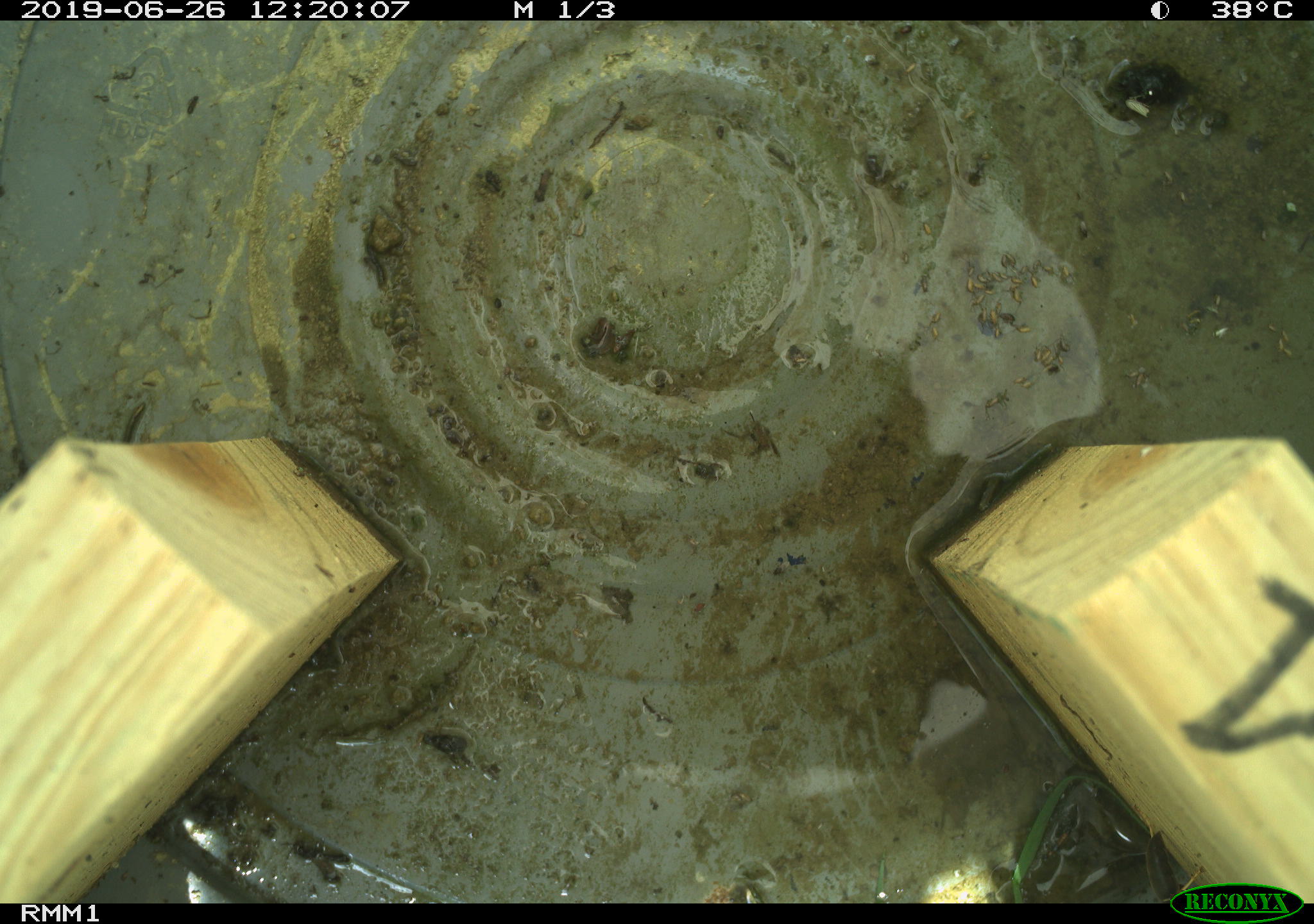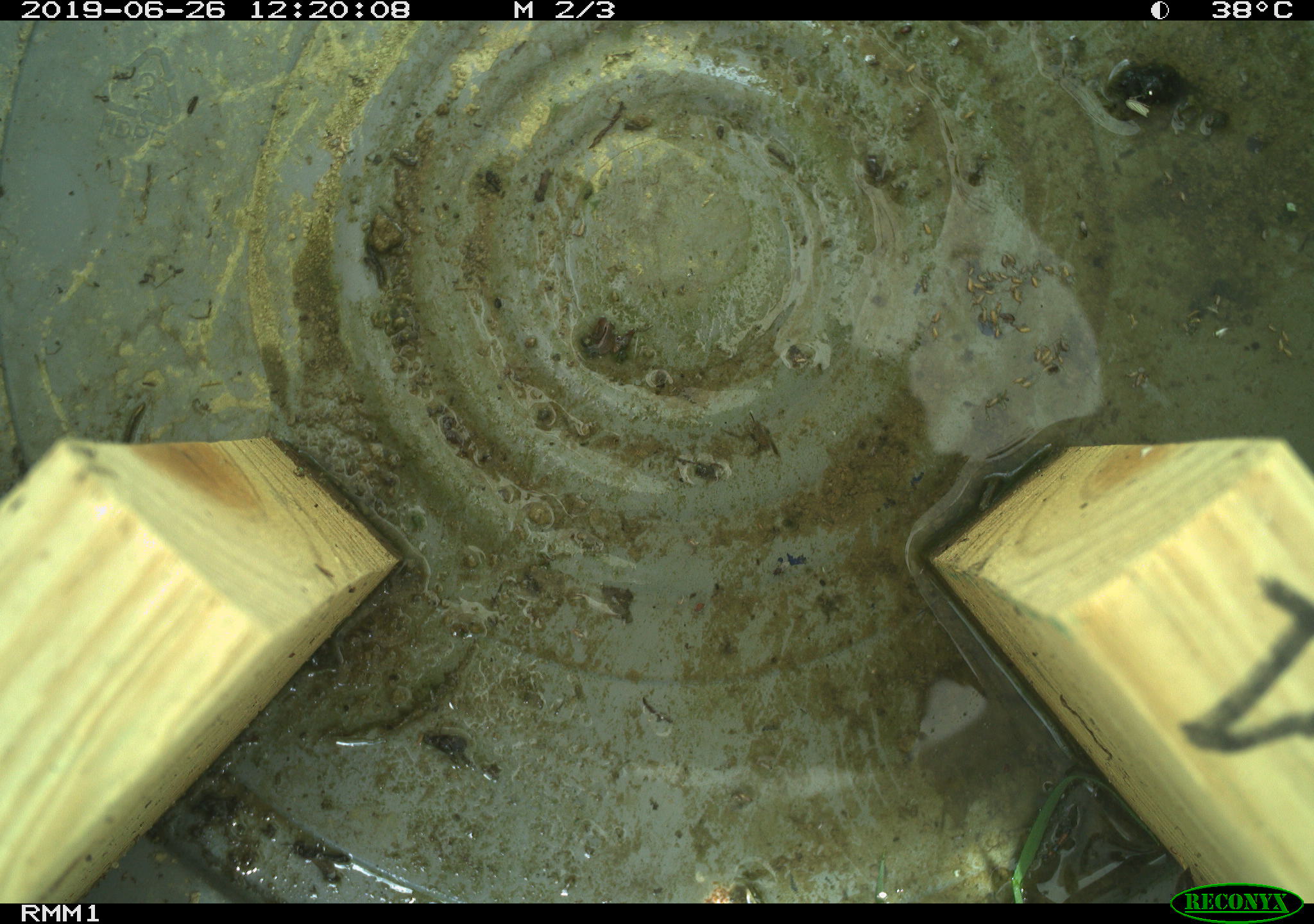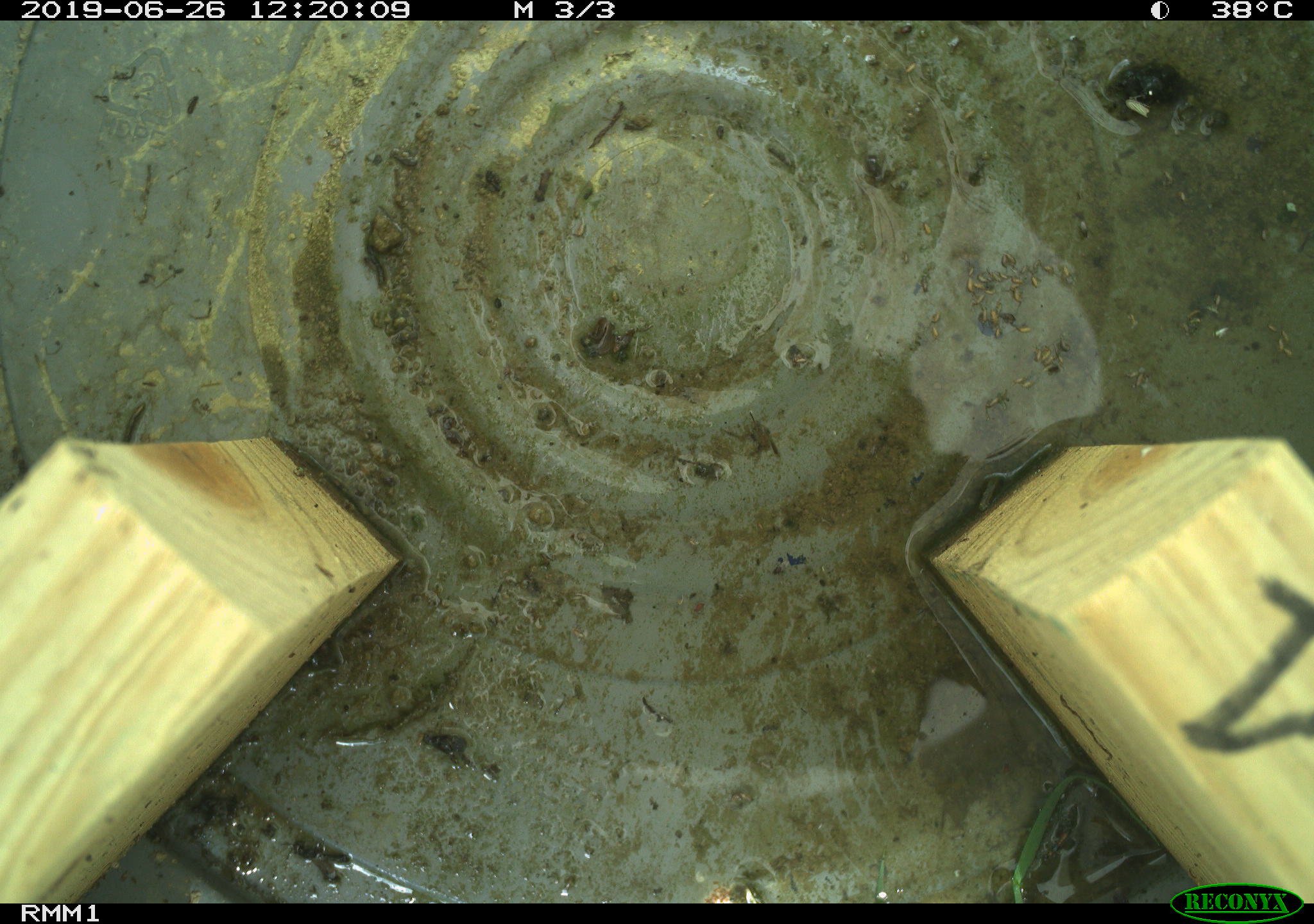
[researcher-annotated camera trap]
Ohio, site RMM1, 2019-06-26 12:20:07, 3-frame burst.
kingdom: Animalia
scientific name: Animalia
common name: animal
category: invertebrate